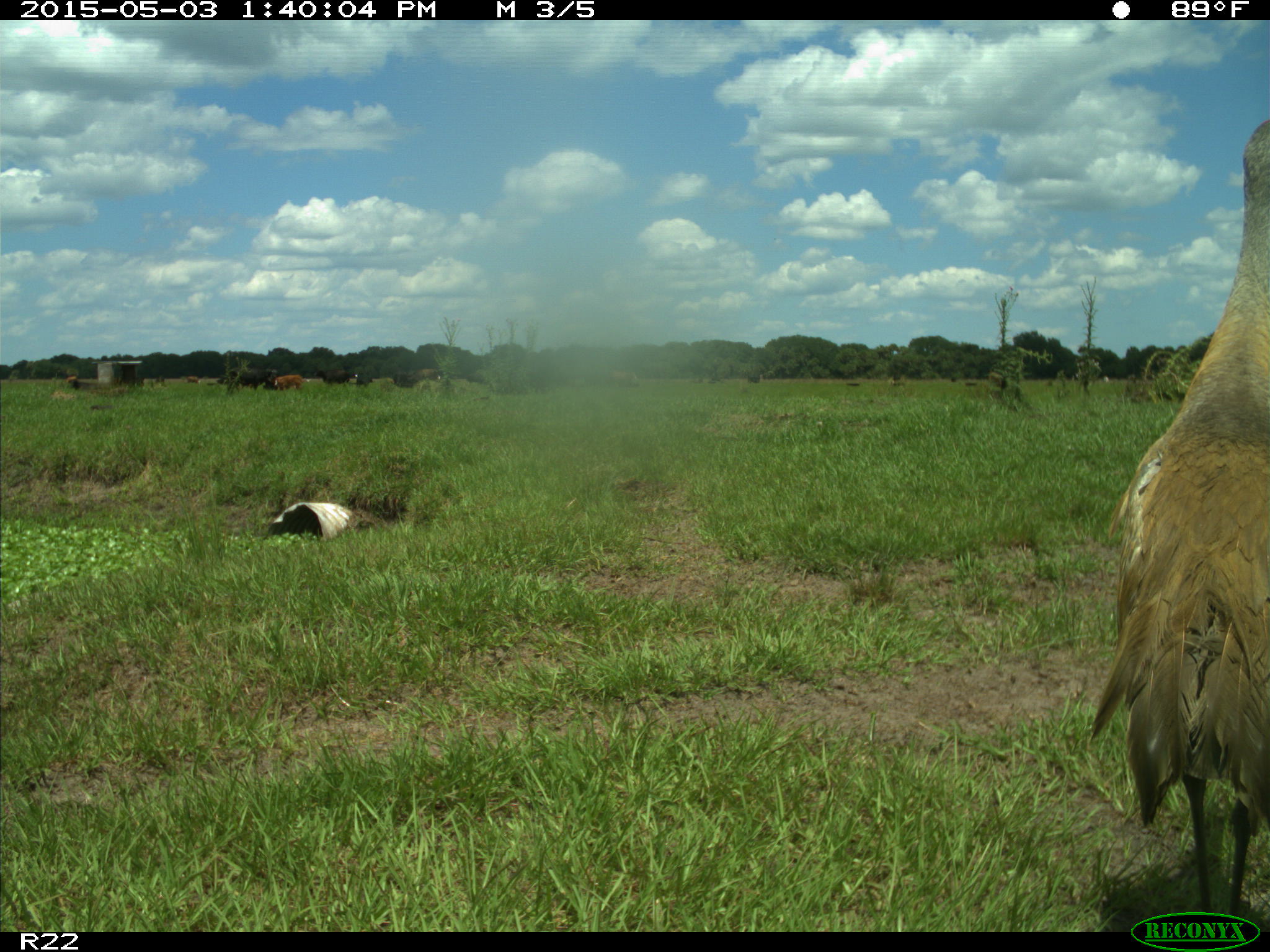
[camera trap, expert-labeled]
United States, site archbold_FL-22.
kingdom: Animalia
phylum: Chordata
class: Mammalia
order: Artiodactyla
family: Bovidae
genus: Bos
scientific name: Bos taurus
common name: domestic cow